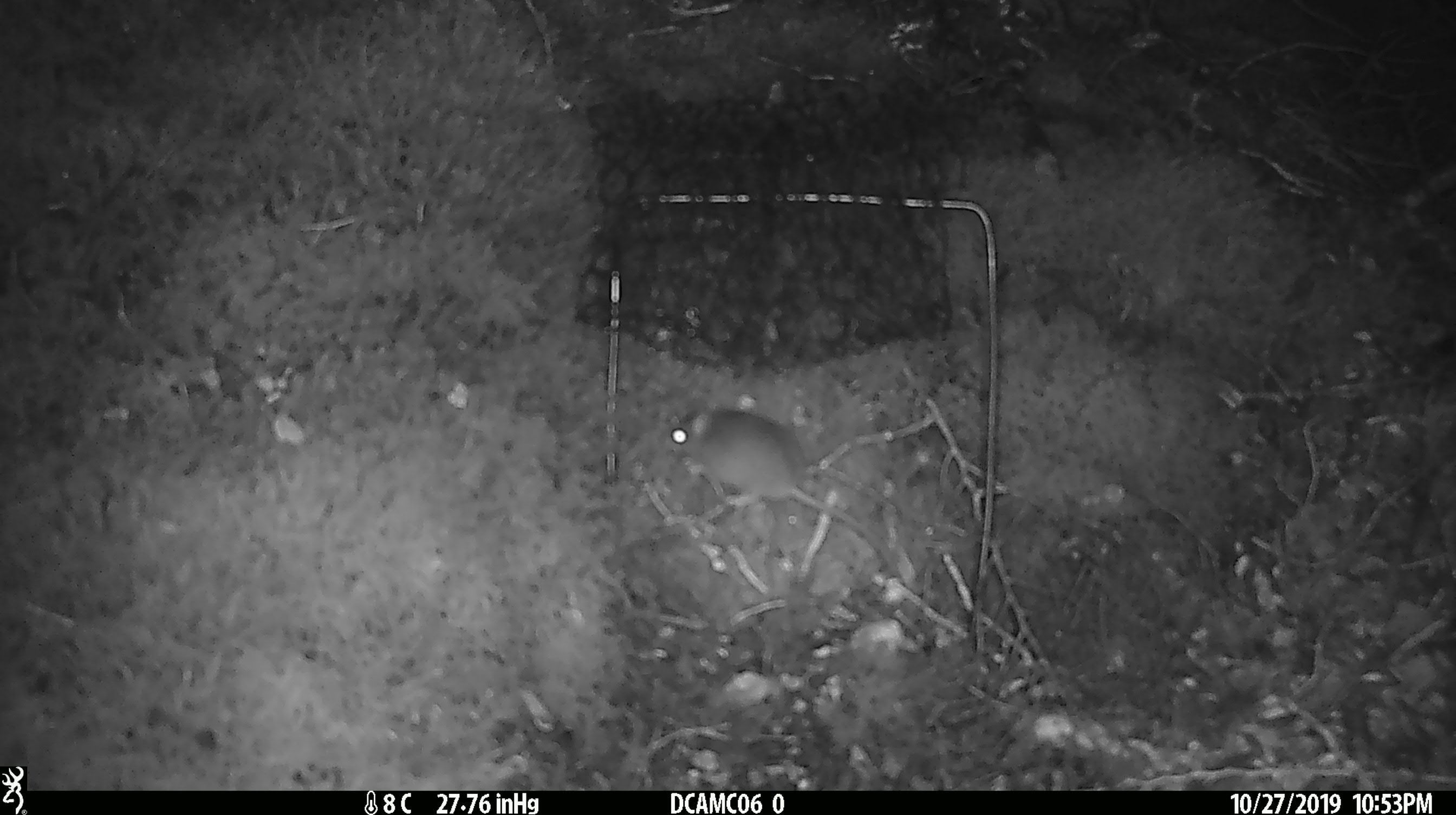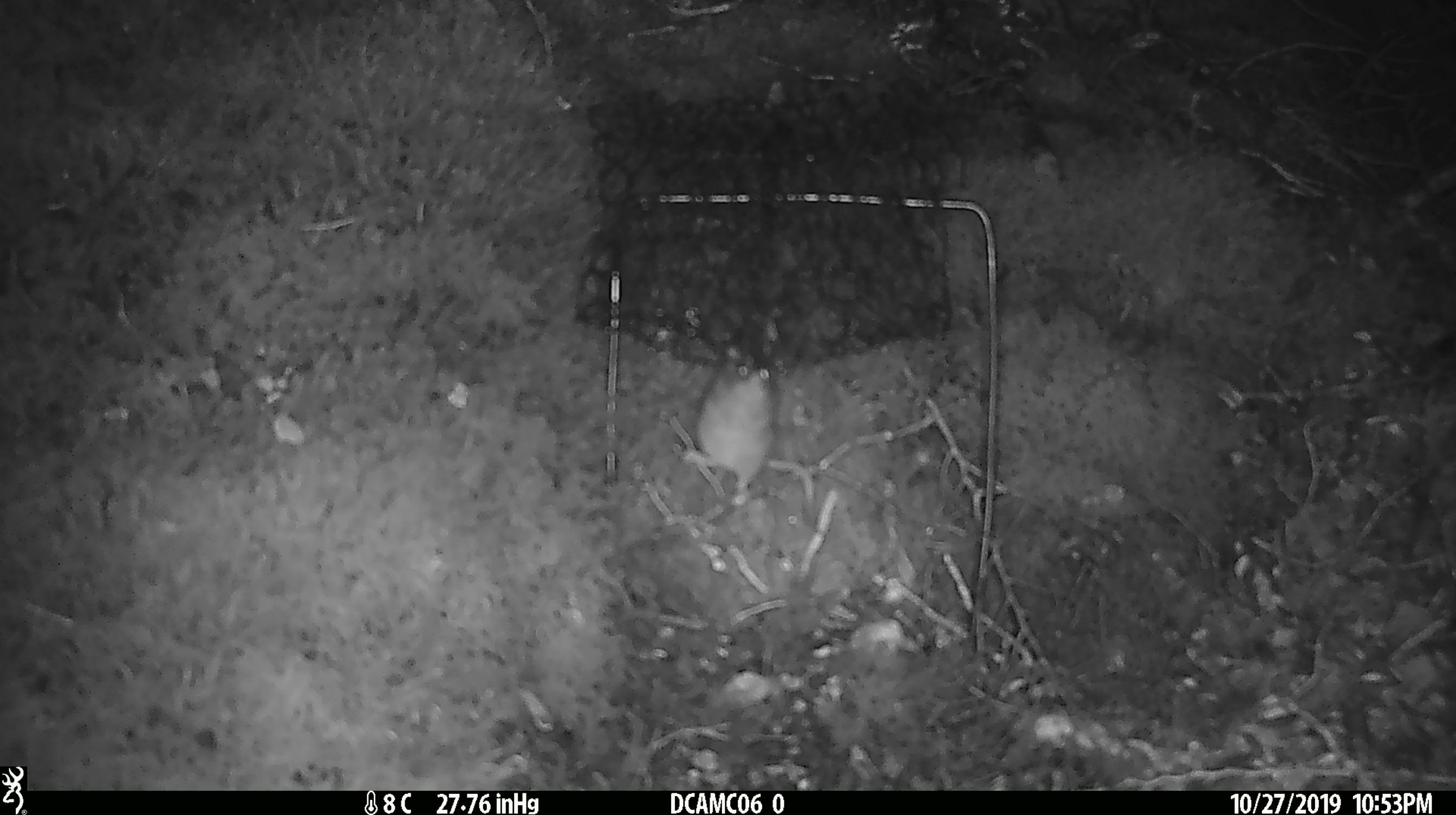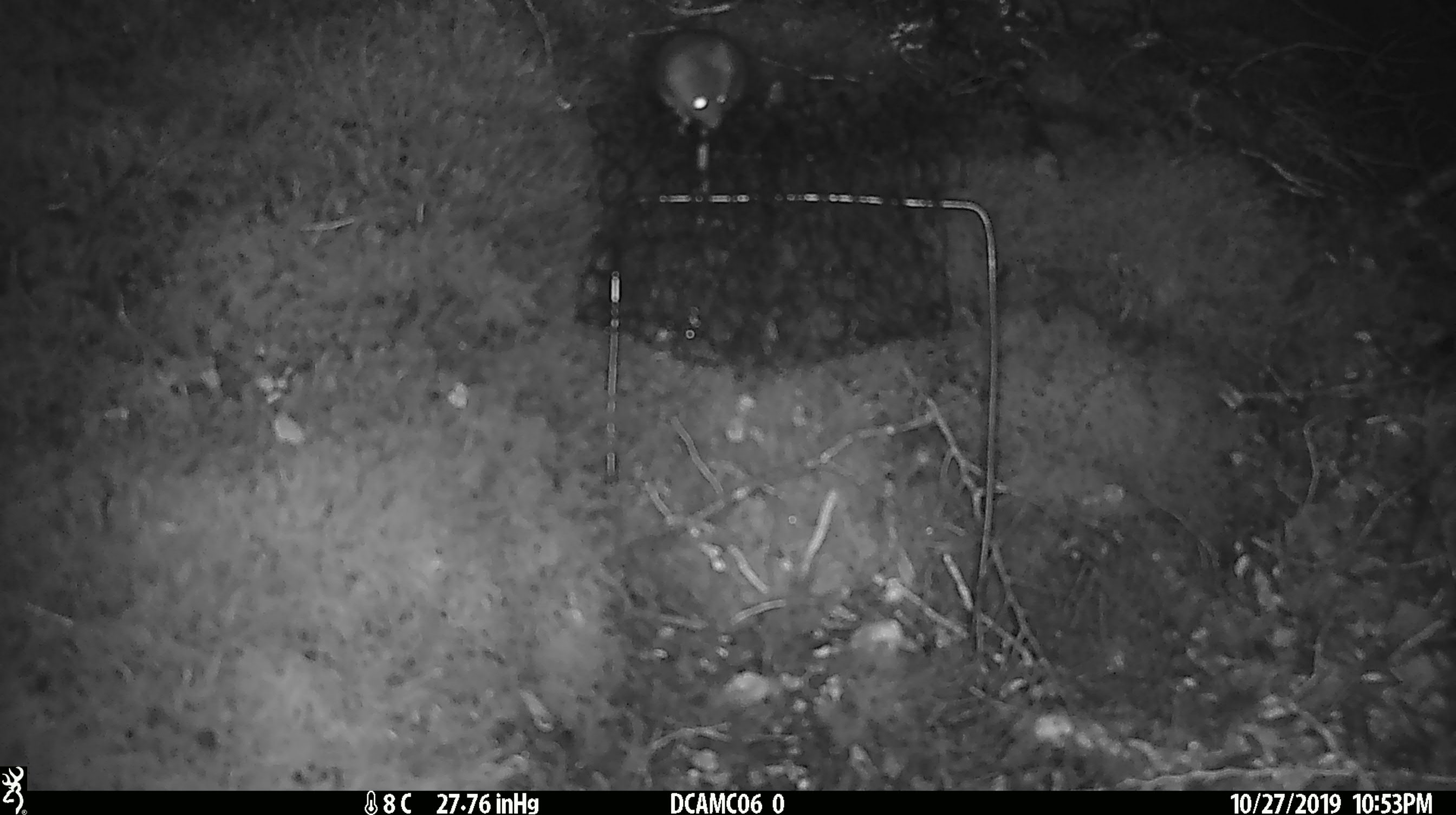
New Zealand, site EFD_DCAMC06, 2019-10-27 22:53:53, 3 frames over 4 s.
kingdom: Animalia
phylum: Chordata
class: Mammalia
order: Rodentia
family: Muridae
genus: Mus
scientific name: Mus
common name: mouse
Mouse (Mus).